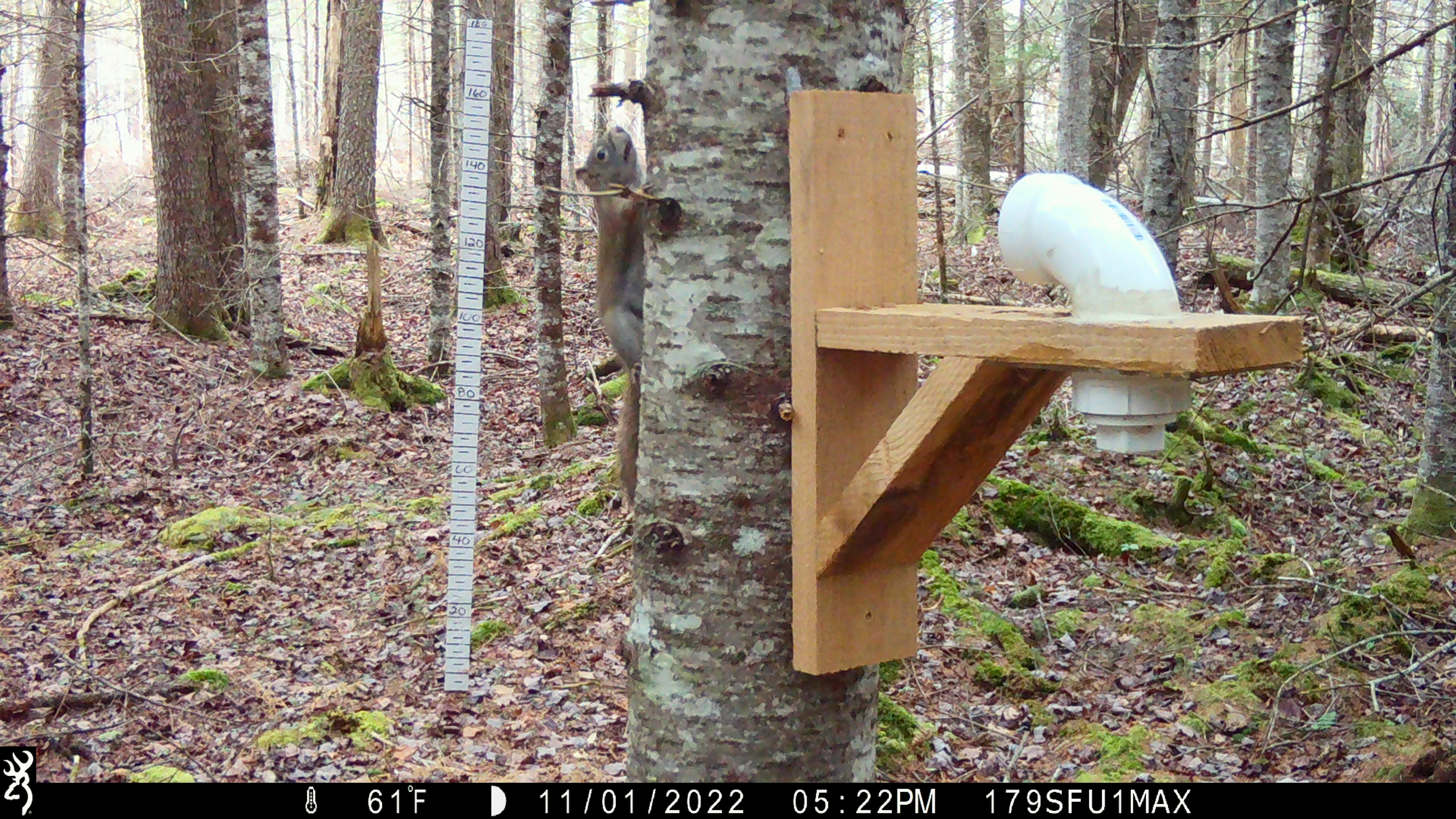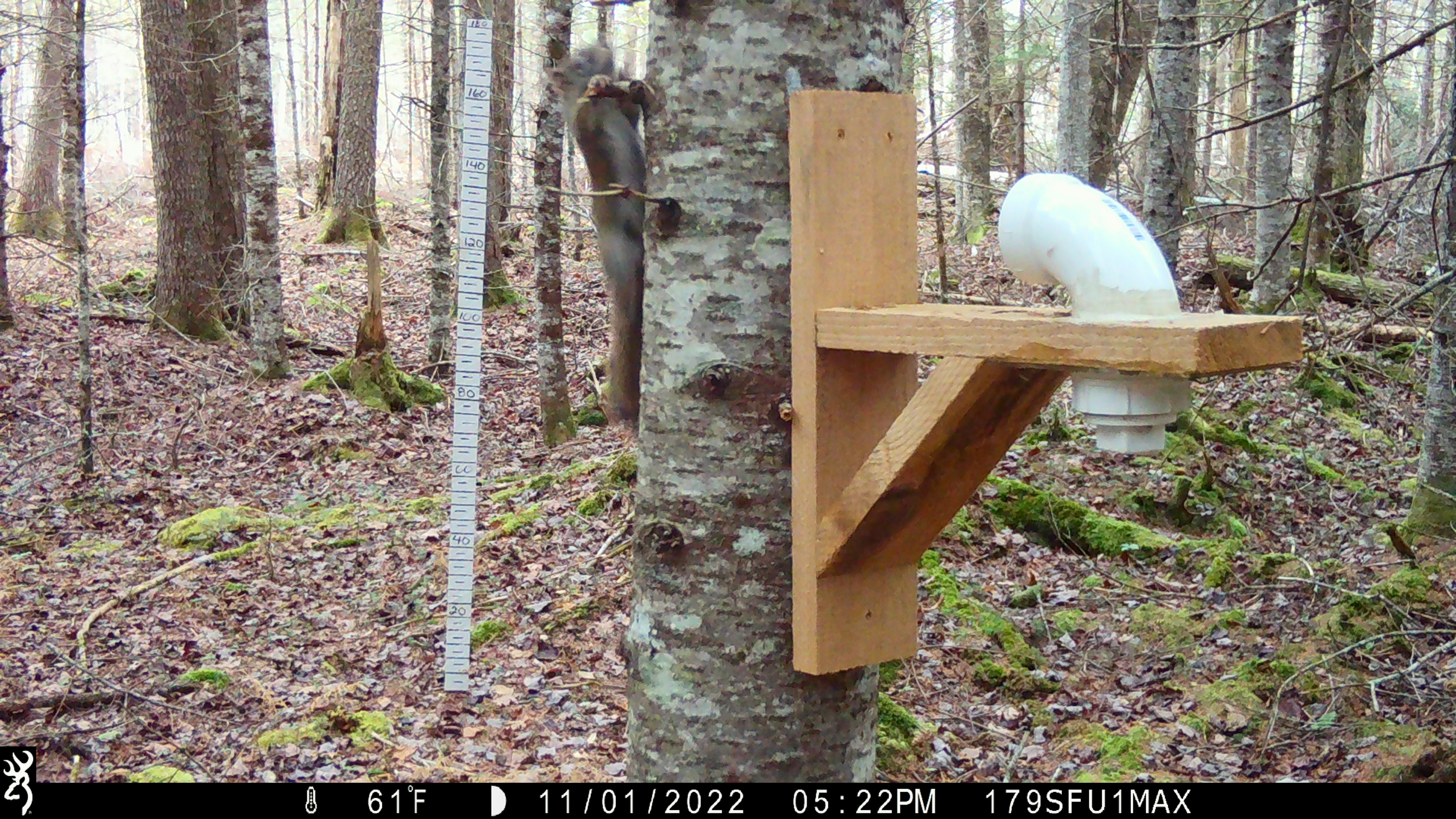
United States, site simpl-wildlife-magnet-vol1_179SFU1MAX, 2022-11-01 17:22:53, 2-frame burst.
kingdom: Animalia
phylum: Chordata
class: Mammalia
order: Rodentia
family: Sciuridae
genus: Tamiasciurus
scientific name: Tamiasciurus hudsonicus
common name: red squirrel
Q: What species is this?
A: Red squirrel (Tamiasciurus hudsonicus).